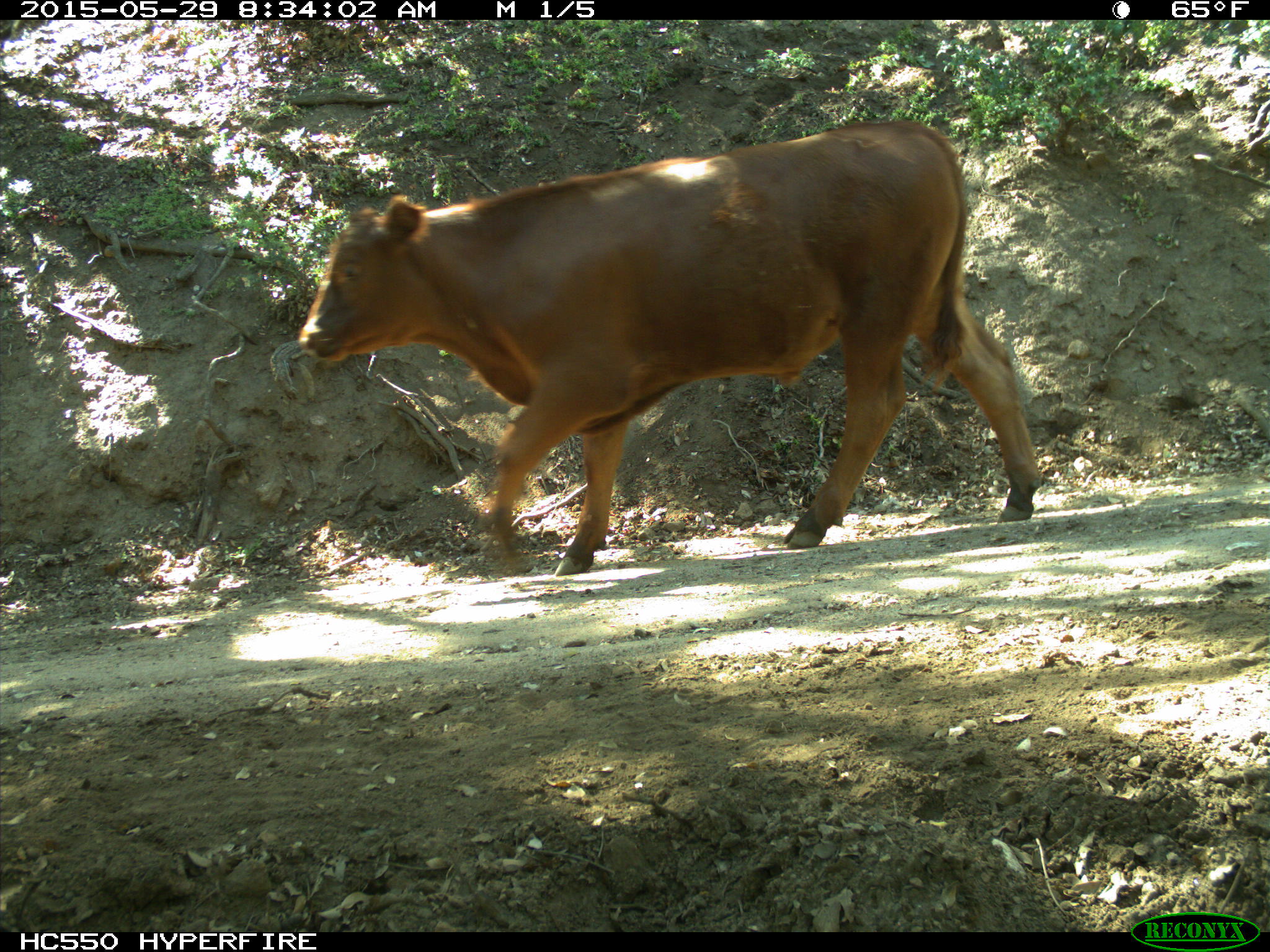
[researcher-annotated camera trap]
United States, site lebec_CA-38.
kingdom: Animalia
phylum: Chordata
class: Mammalia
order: Artiodactyla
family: Bovidae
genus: Bos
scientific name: Bos taurus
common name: domestic cow